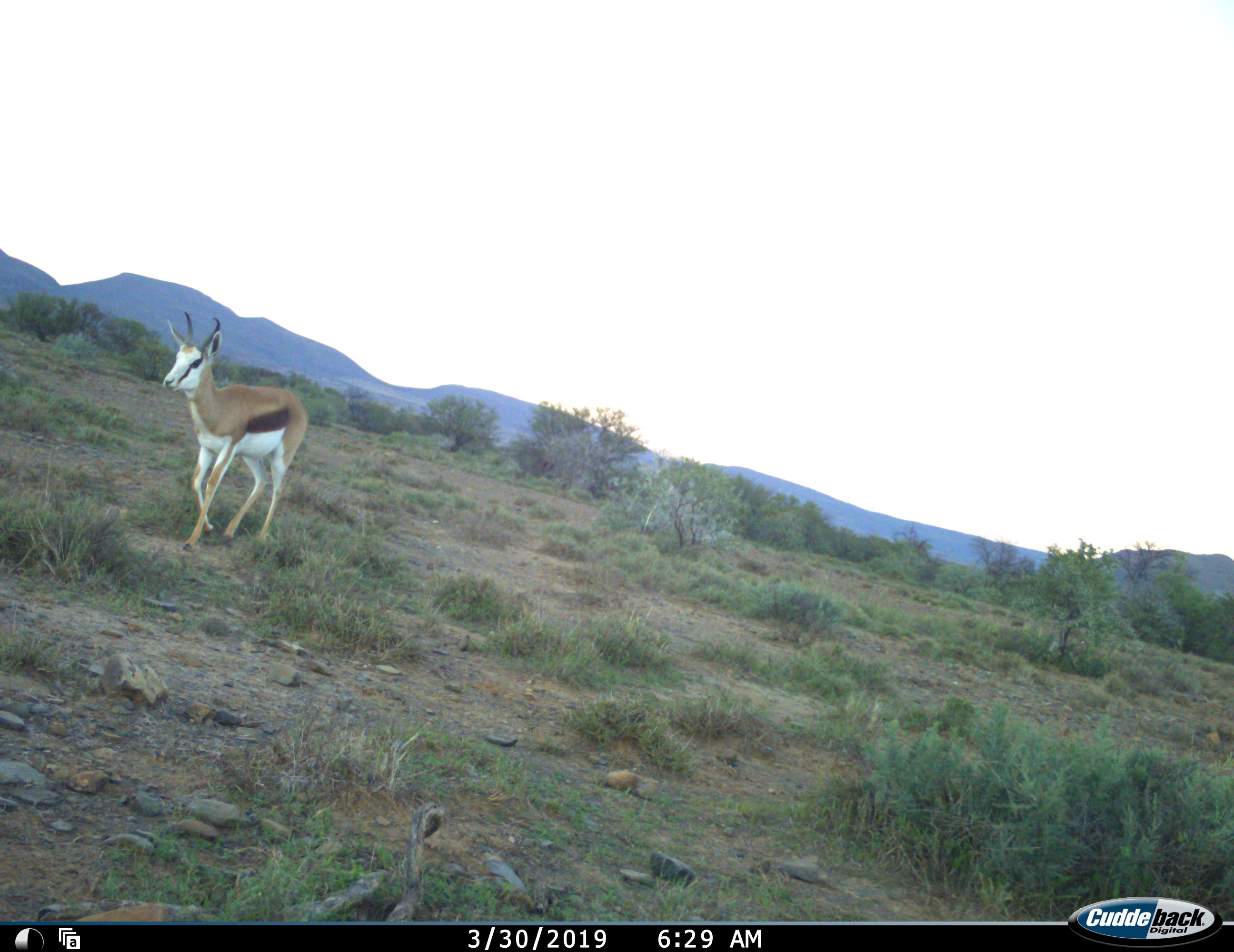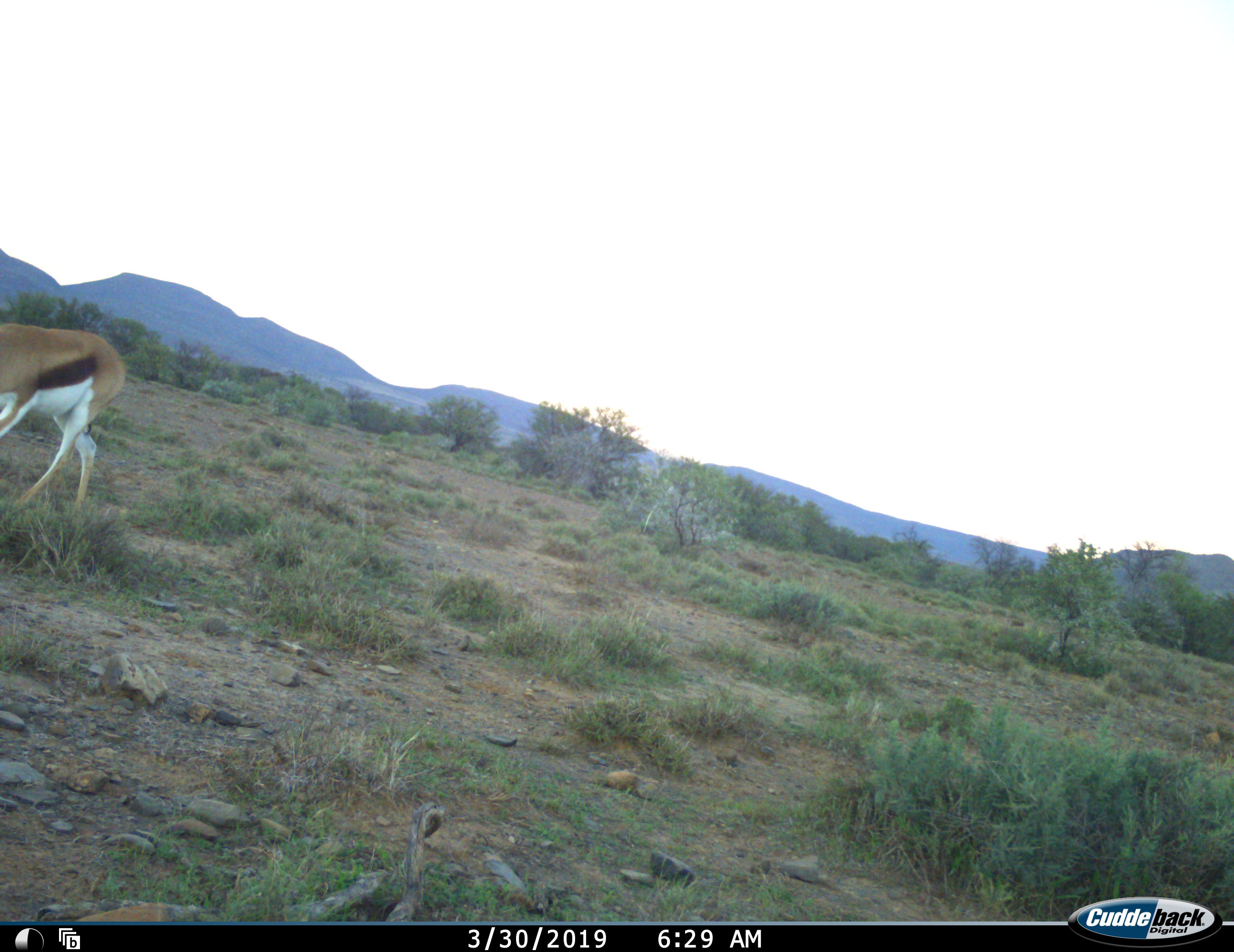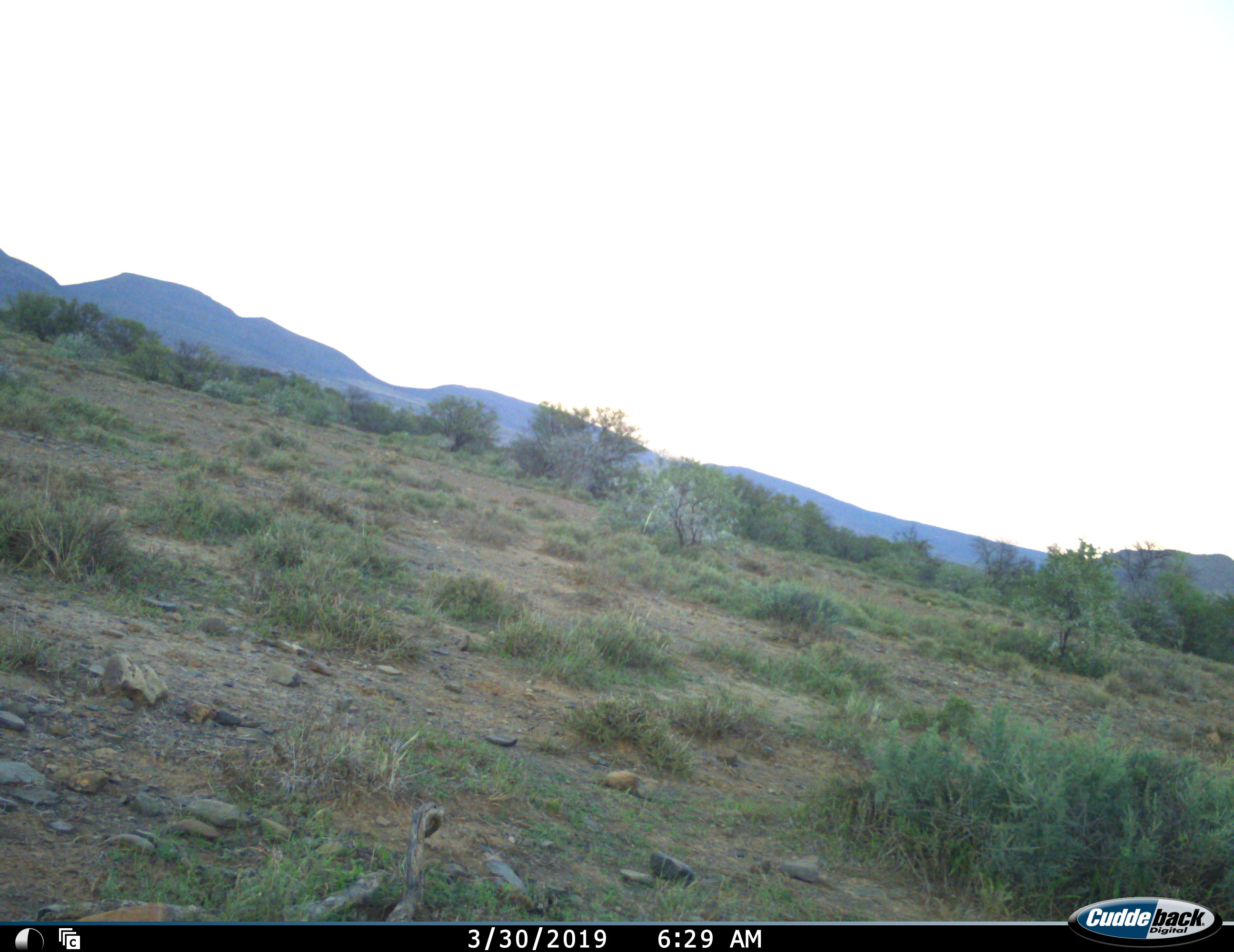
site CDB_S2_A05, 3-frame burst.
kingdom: Animalia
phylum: Chordata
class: Mammalia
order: Artiodactyla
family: Bovidae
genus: Antidorcas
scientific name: Antidorcas marsupialis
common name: springbok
Springbok (Antidorcas marsupialis), count 1. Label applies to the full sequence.